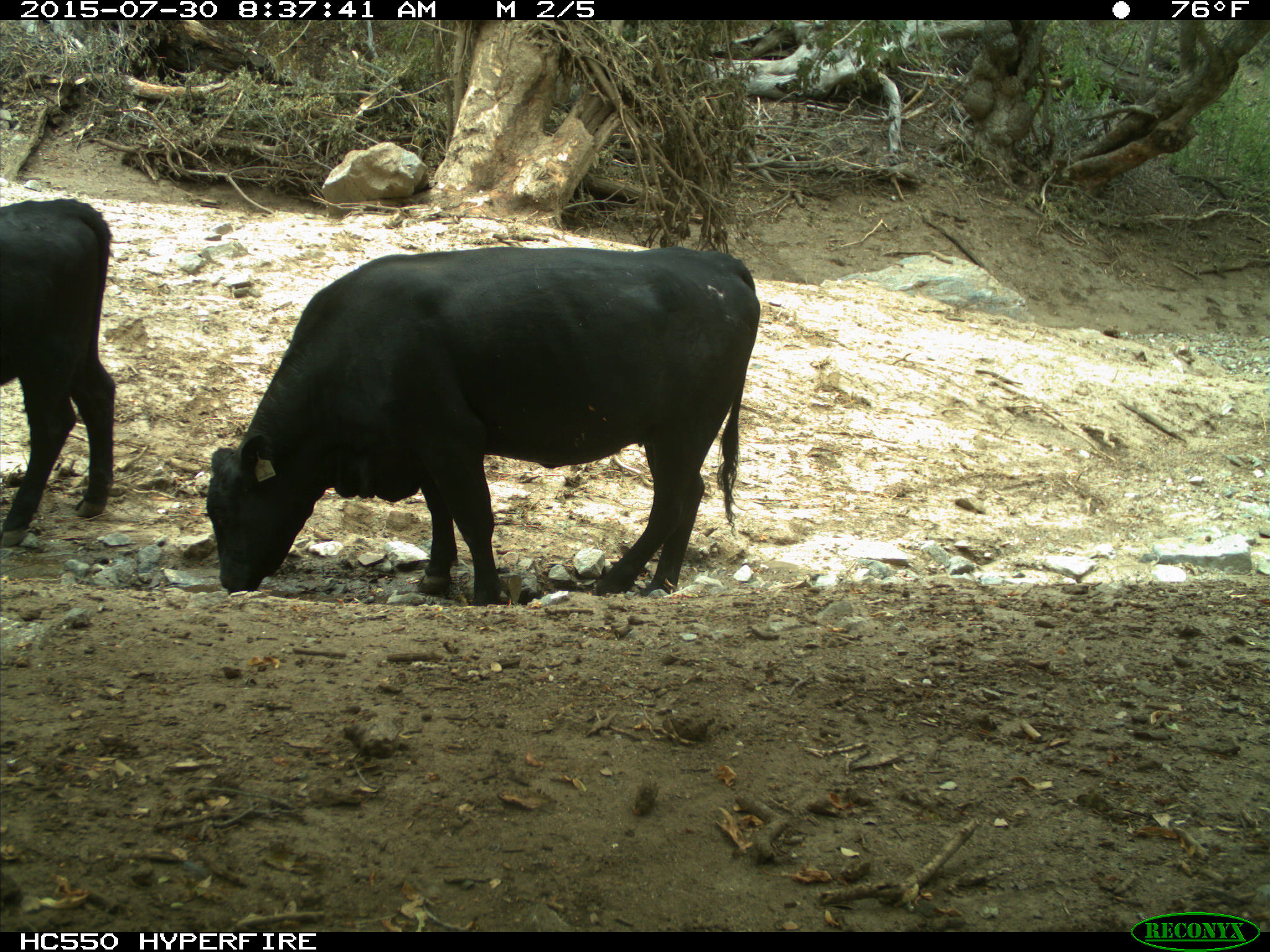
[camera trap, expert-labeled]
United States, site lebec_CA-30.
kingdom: Animalia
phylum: Chordata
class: Mammalia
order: Artiodactyla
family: Bovidae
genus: Bos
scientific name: Bos taurus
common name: domestic cow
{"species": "Bos taurus (domestic cow)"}